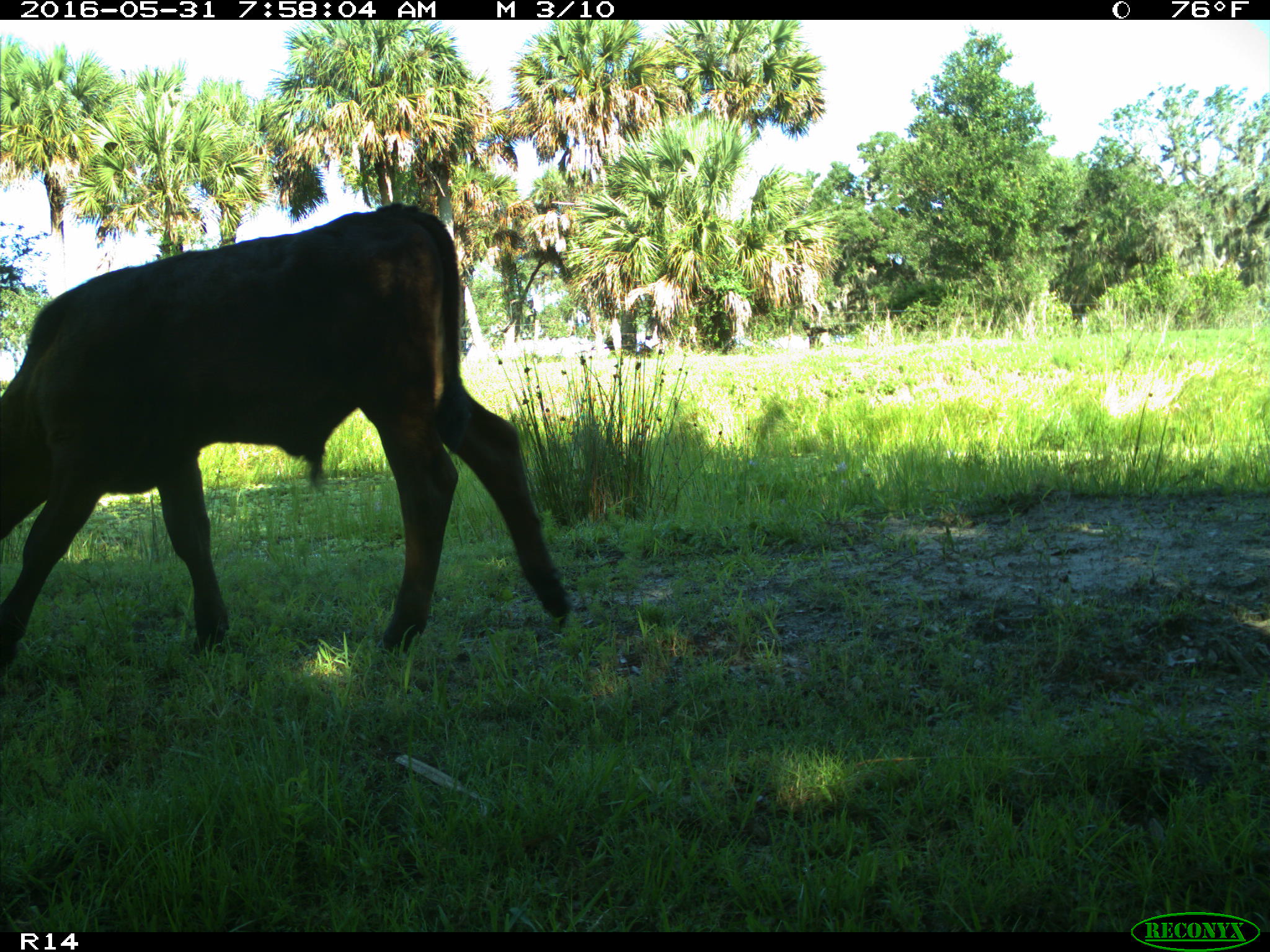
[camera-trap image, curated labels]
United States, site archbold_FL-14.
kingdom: Animalia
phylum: Chordata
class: Mammalia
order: Artiodactyla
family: Bovidae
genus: Bos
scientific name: Bos taurus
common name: domestic cow